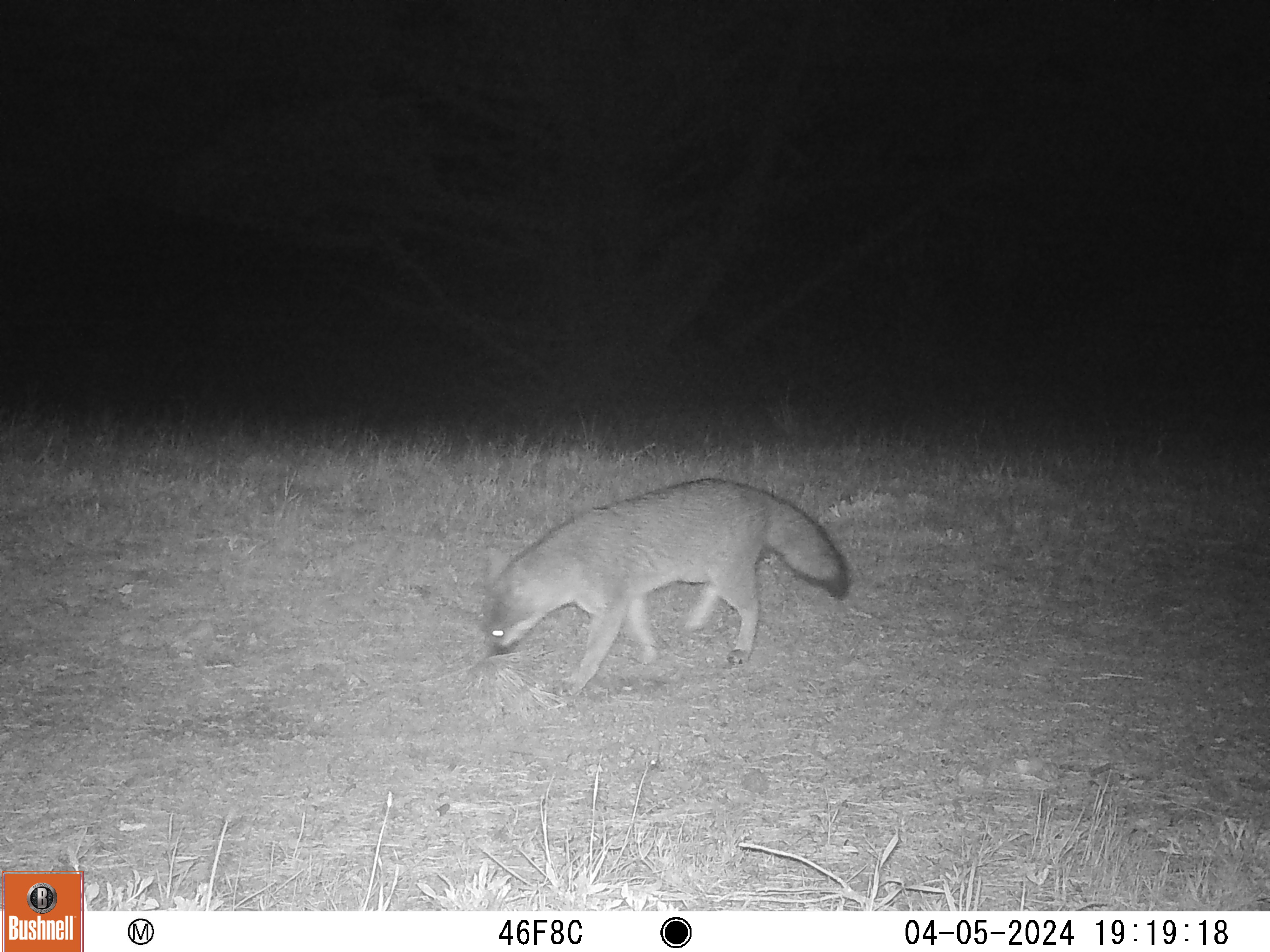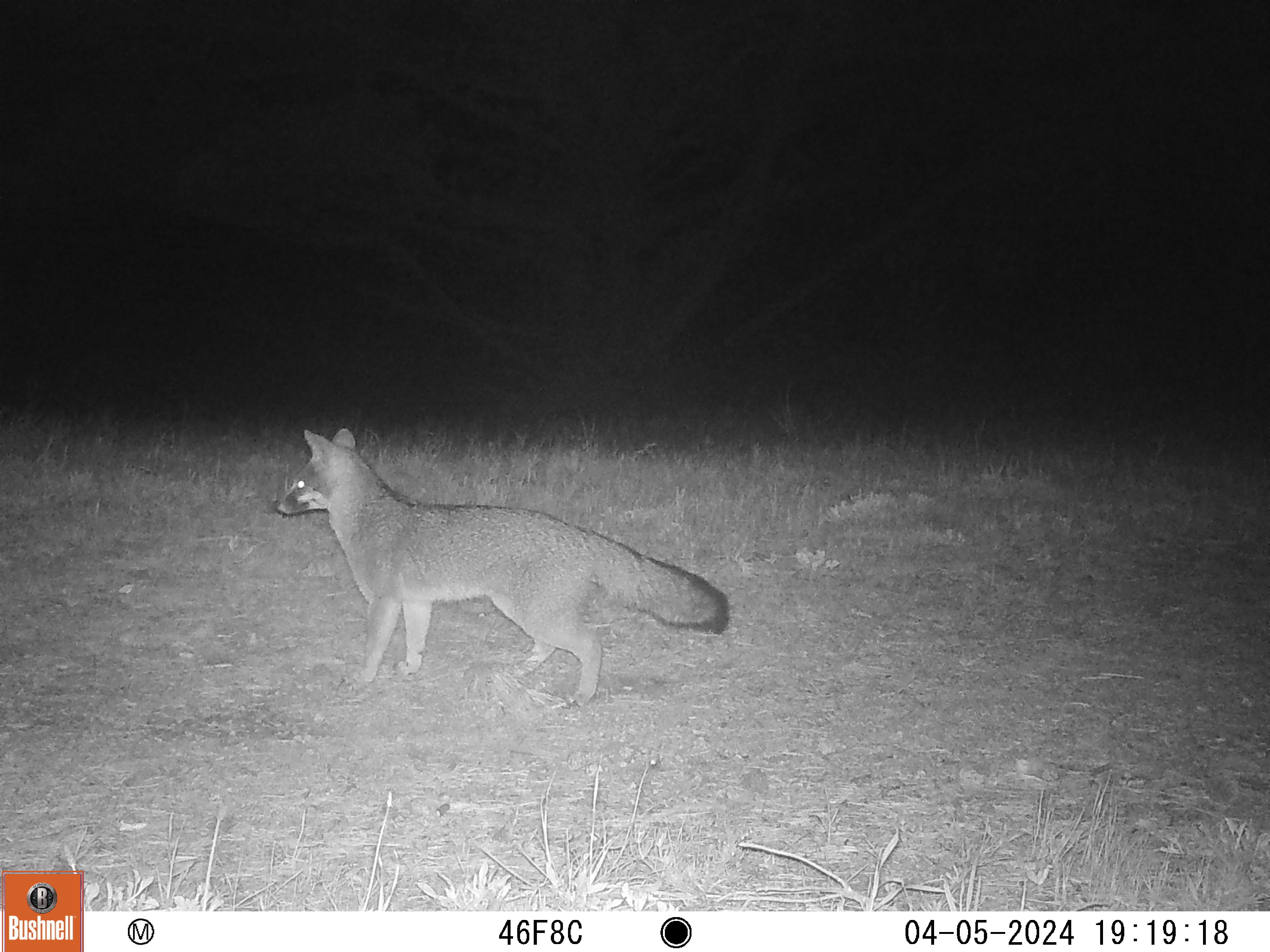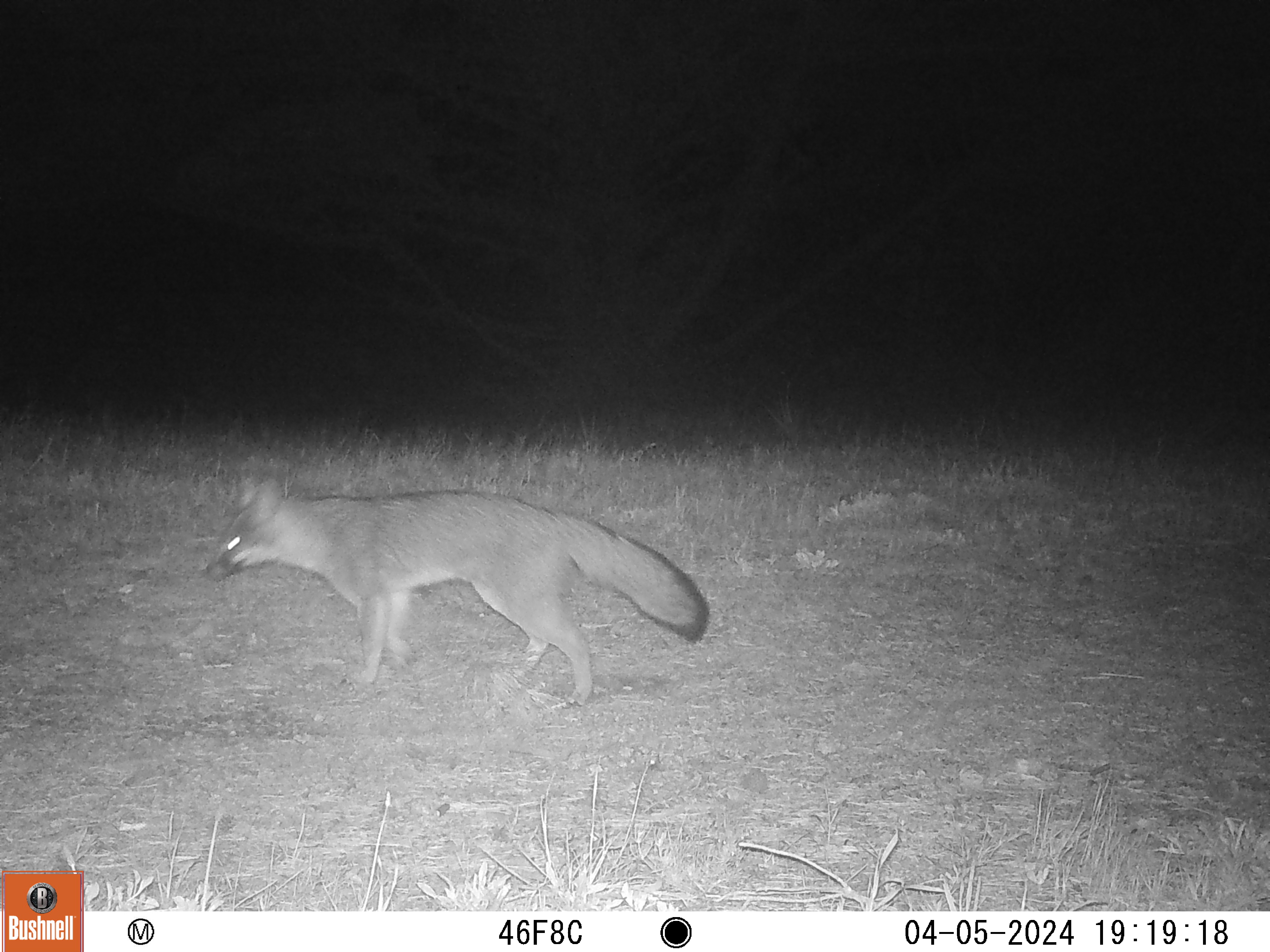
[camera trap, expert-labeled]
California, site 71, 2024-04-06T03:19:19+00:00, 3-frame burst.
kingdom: Animalia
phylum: Chordata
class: Mammalia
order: Carnivora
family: Canidae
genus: Urocyon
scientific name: Urocyon cinereoargenteus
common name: gray fox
Gray fox (Urocyon cinereoargenteus).